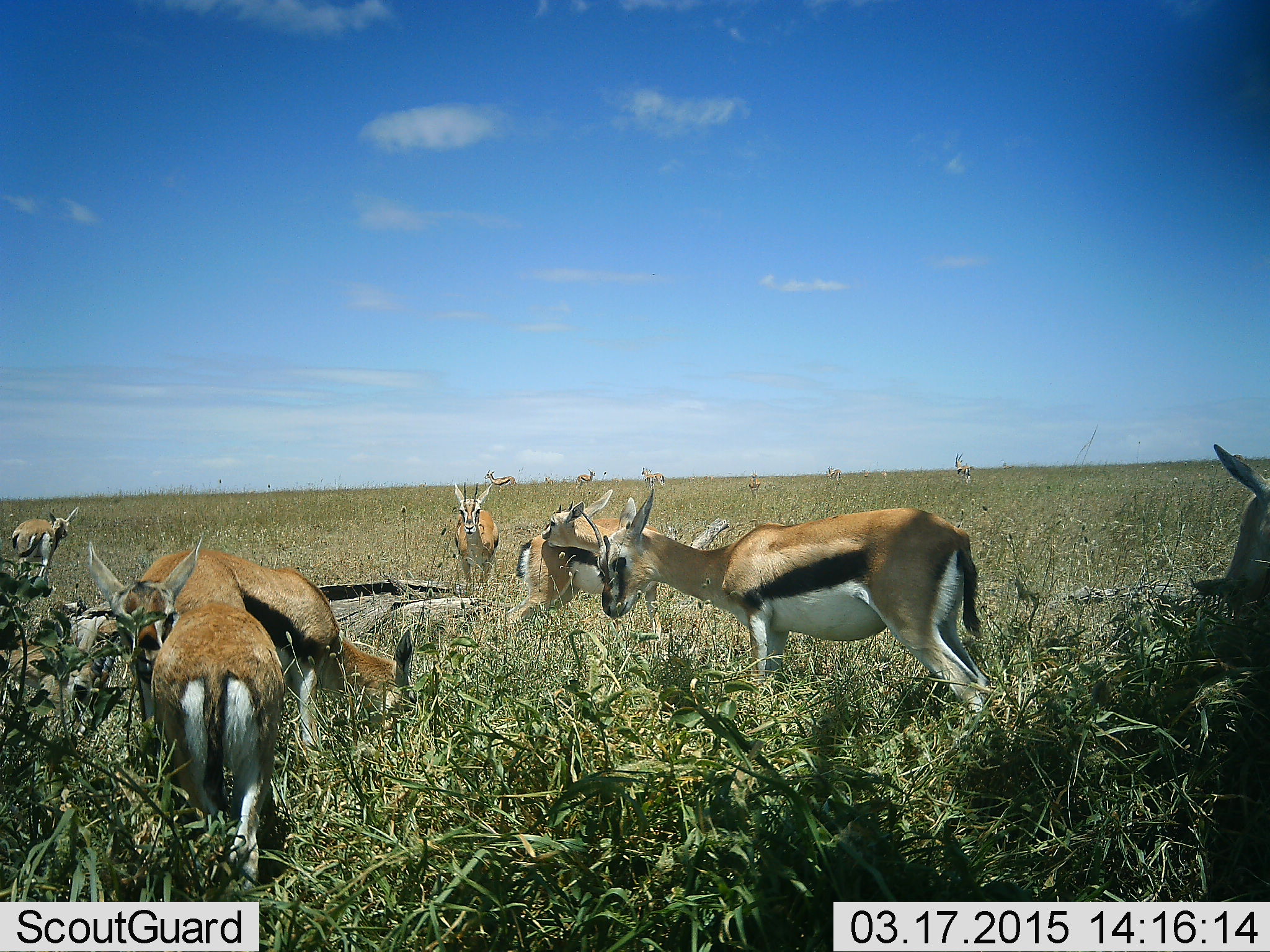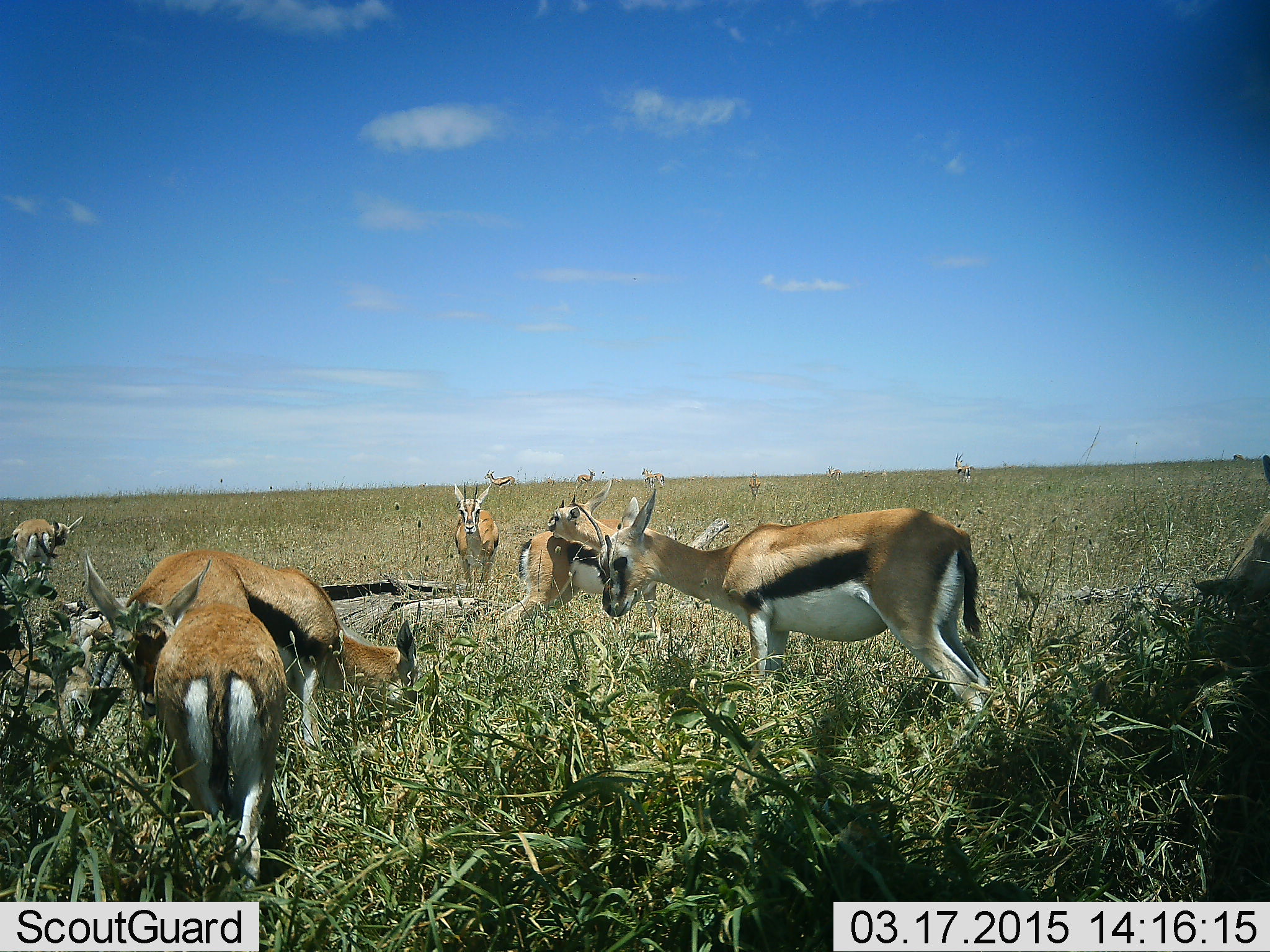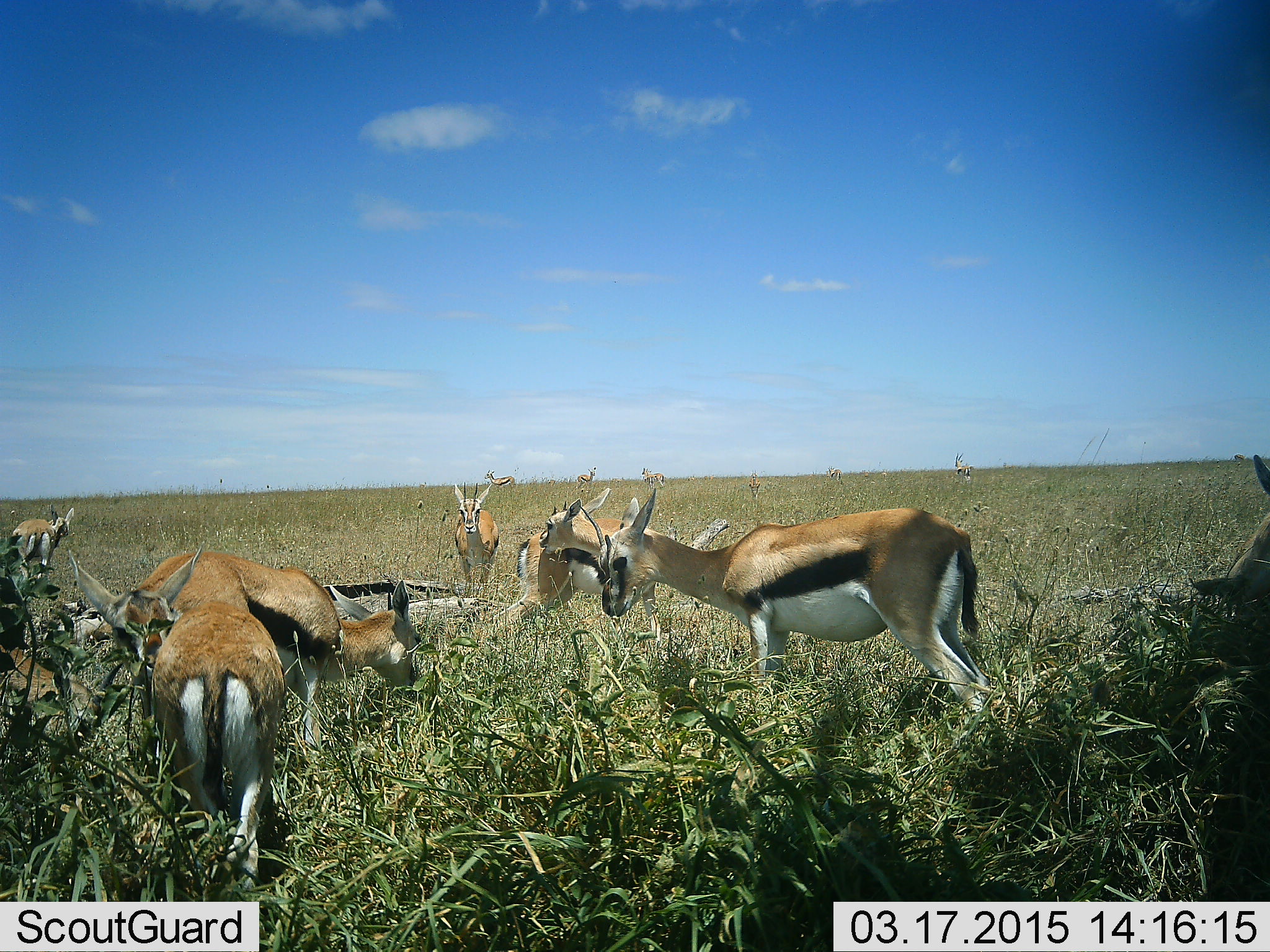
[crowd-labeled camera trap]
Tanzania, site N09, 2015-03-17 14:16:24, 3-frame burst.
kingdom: Animalia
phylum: Chordata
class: Mammalia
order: Artiodactyla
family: Bovidae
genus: Eudorcas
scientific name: Eudorcas thomsonii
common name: thomson's gazelle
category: gazellethomsons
Gazellethomsons (thomson's gazelle) (Eudorcas thomsonii), count 10. Behavior (volunteer vote fractions): standing 100%, resting 20%, moving 0%, interacting 30%. Young present (vote fraction): 10%. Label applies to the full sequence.